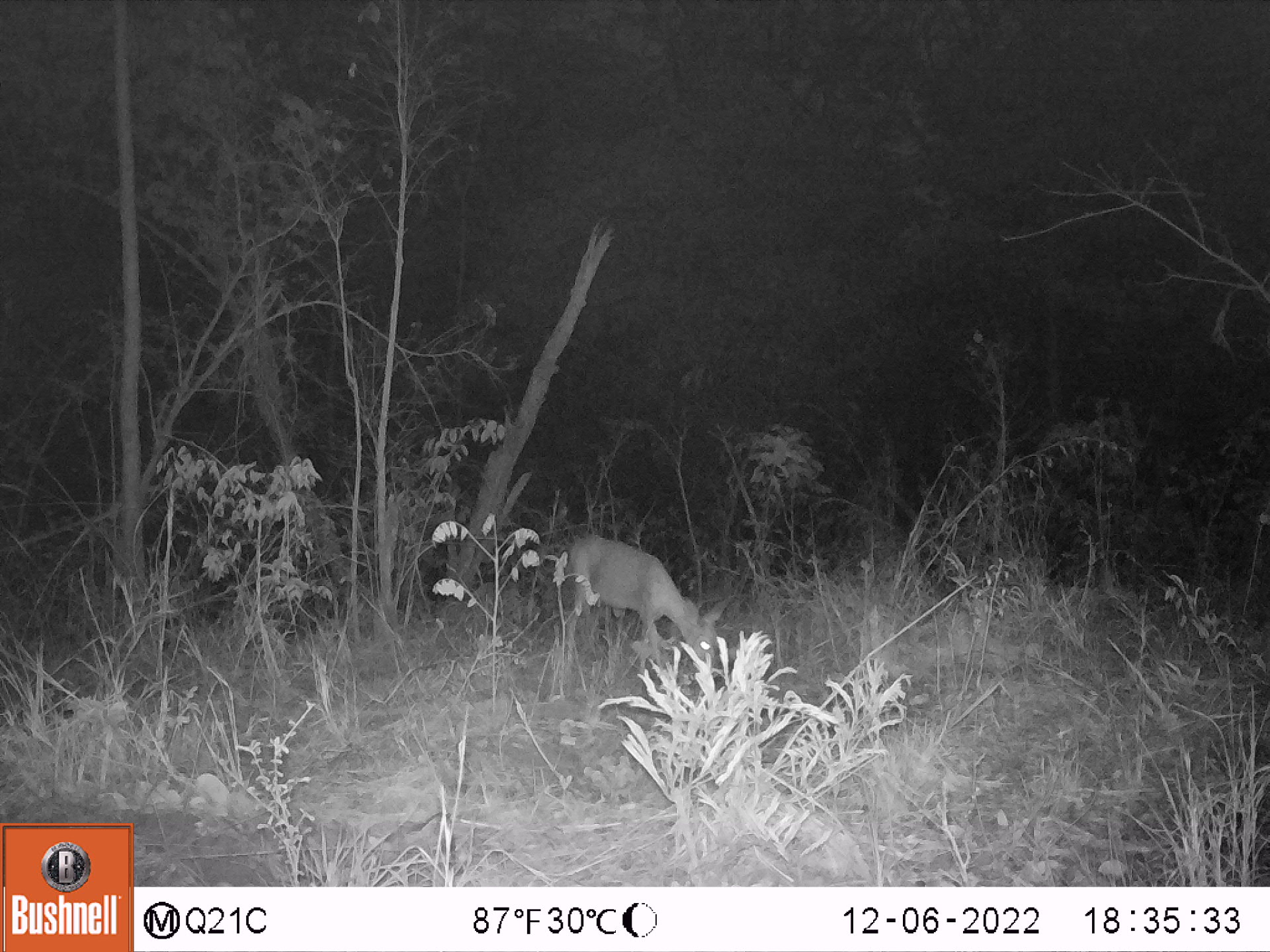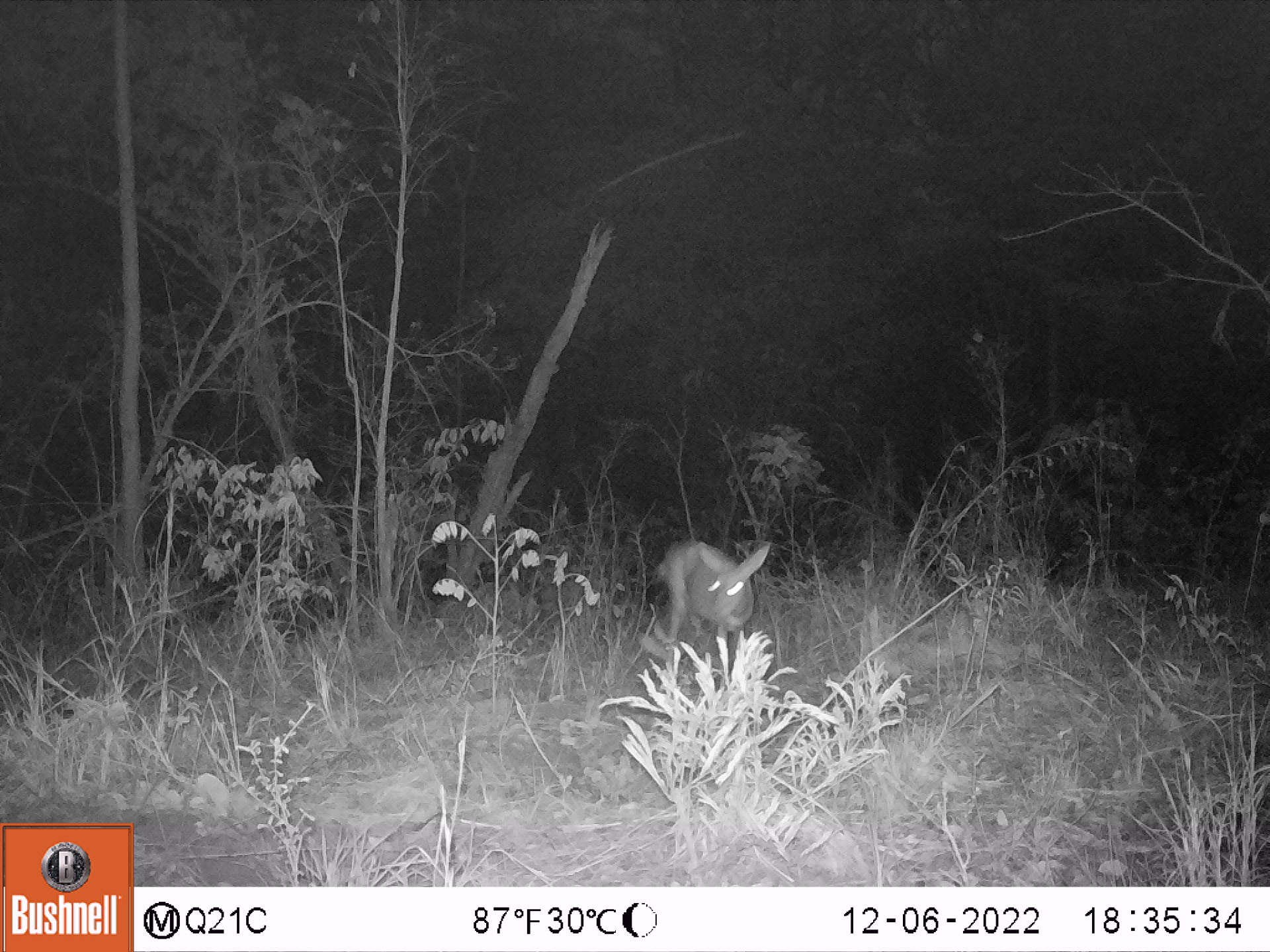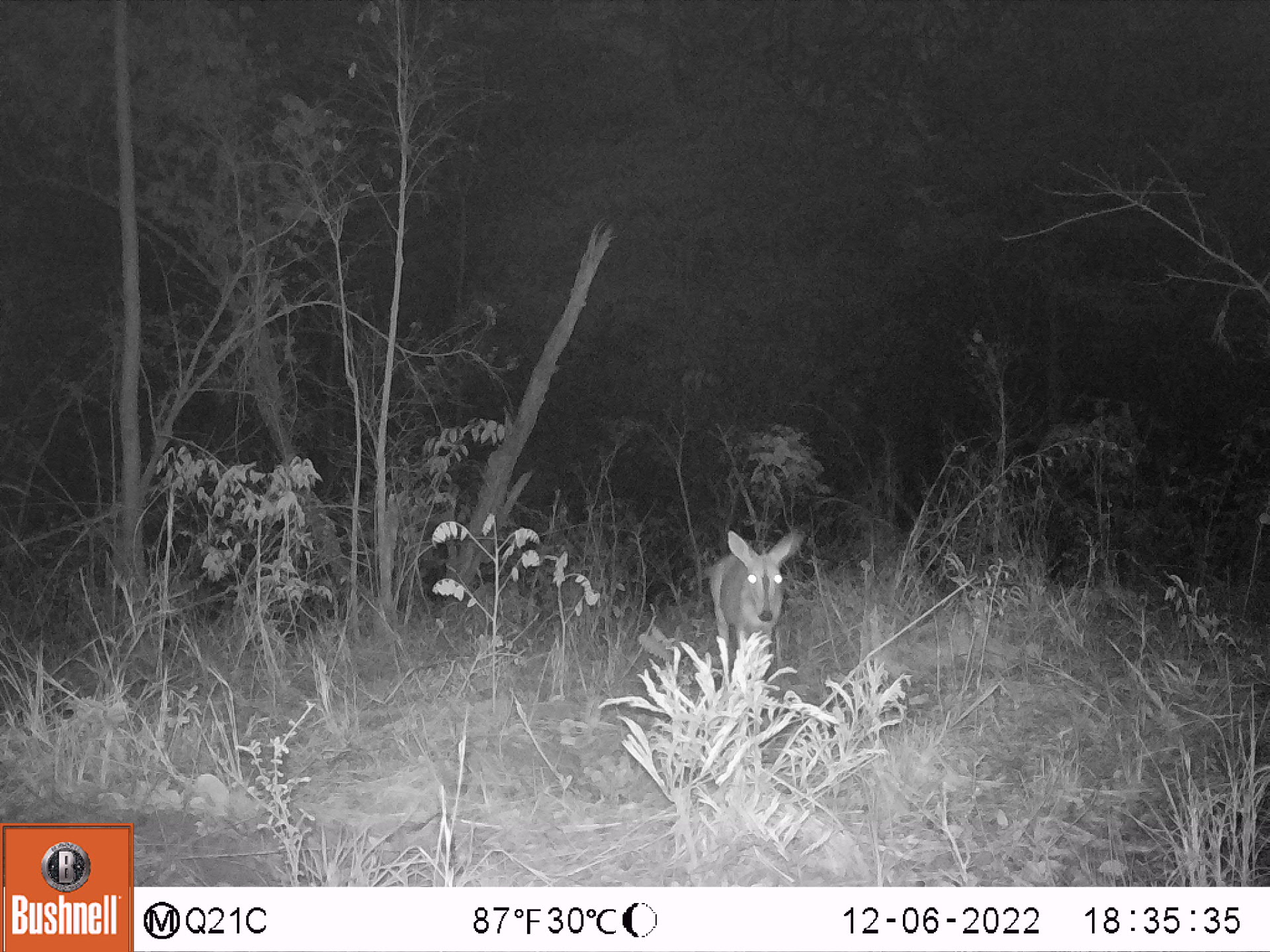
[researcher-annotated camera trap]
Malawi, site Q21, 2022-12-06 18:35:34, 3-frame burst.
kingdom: Animalia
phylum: Chordata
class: Mammalia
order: Artiodactyla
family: Bovidae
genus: Sylvicapra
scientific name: Sylvicapra grimmia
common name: common duiker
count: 1